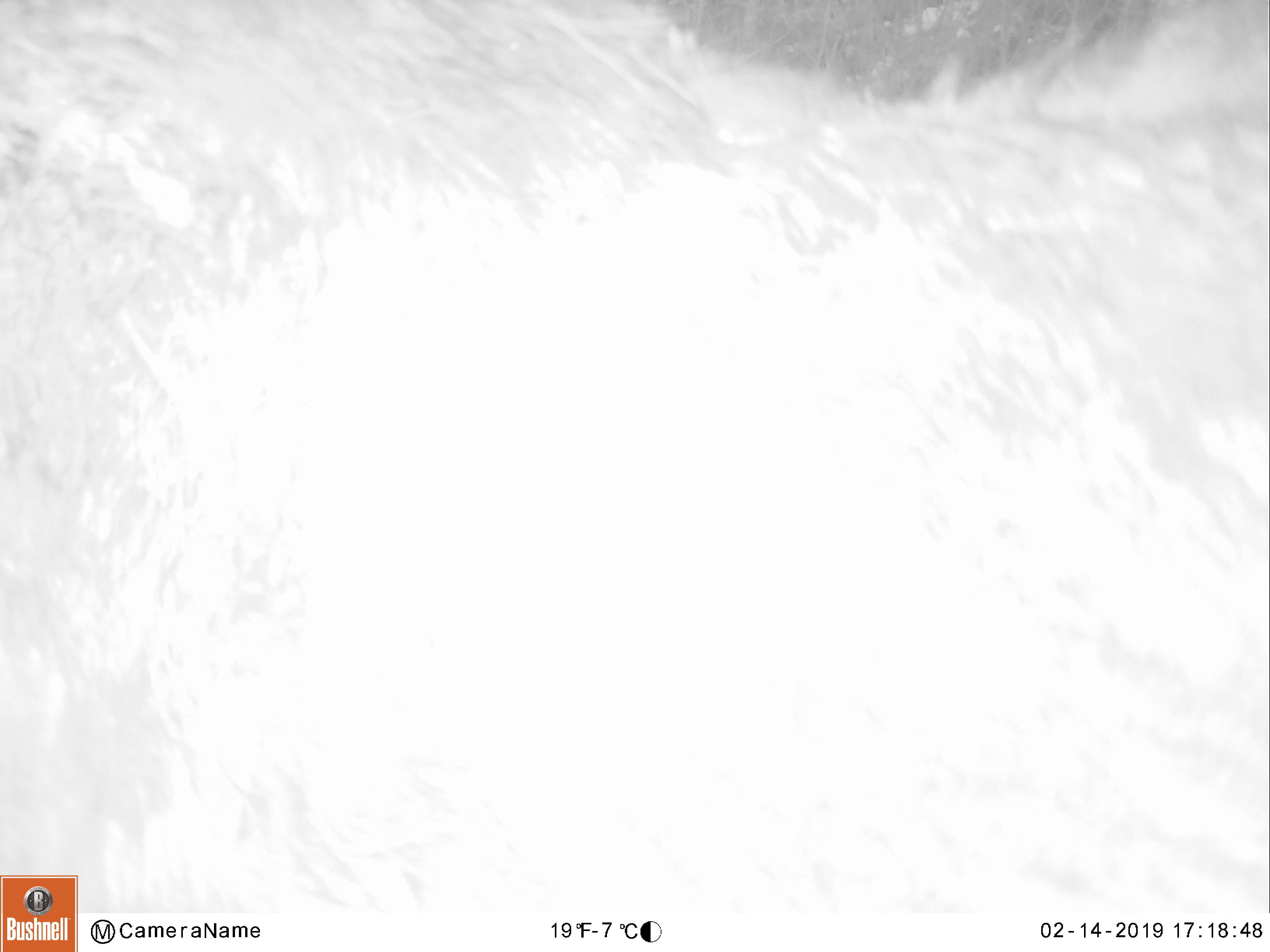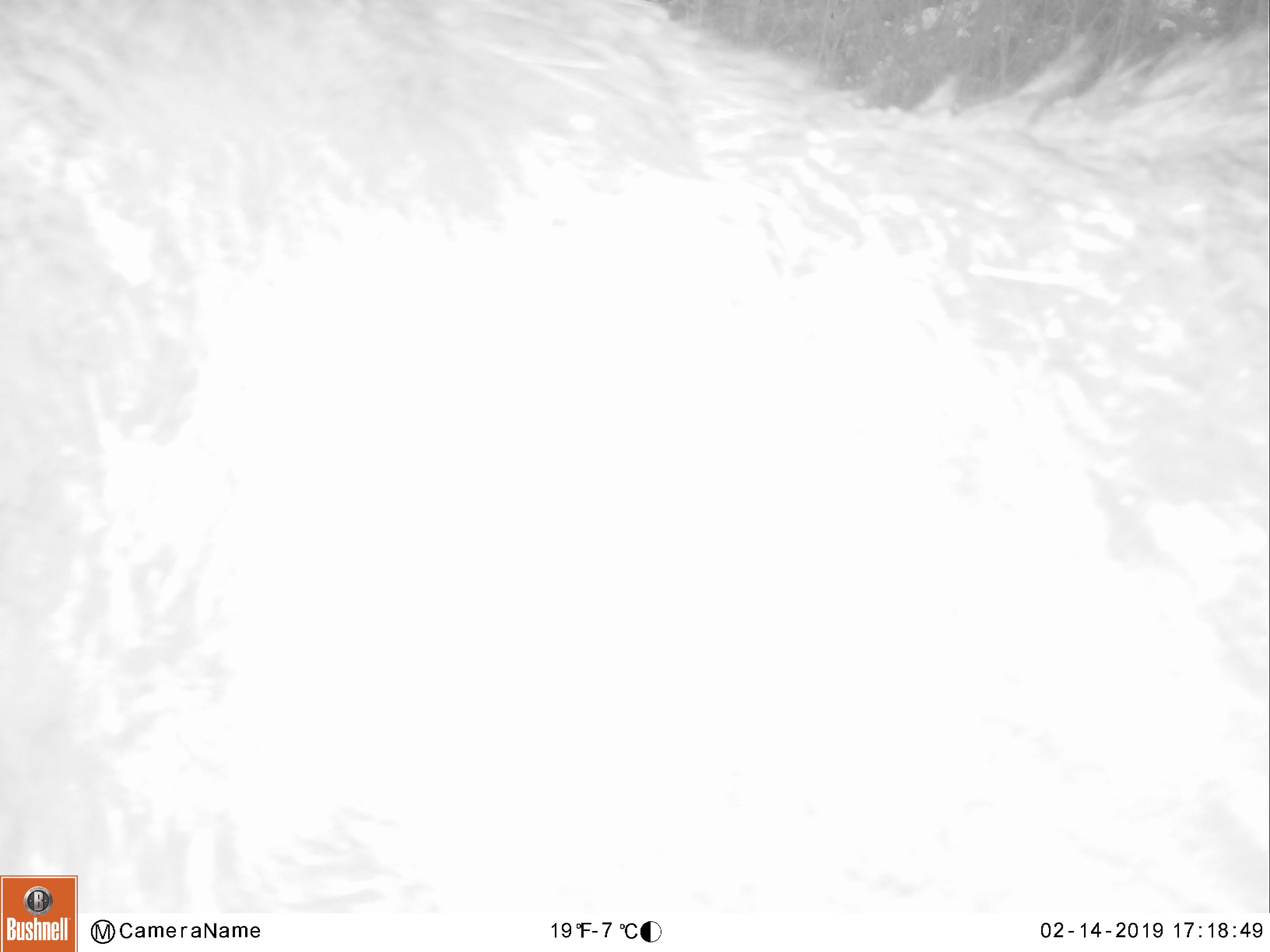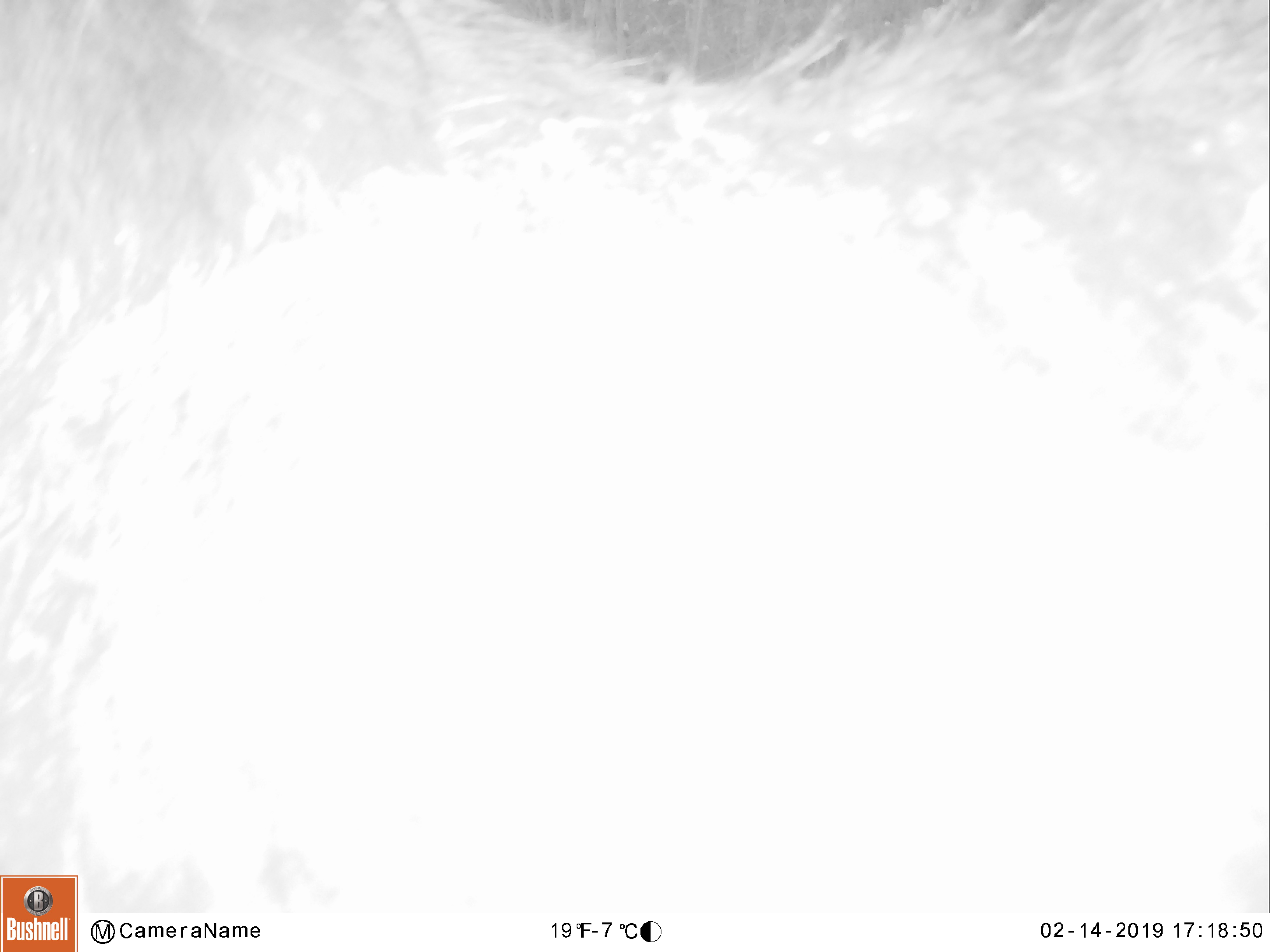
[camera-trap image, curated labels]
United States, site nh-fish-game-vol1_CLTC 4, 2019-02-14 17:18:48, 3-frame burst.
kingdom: Animalia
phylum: Chordata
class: Mammalia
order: Artiodactyla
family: Cervidae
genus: Alces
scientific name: Alces alces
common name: moose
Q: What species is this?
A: Moose (Alces alces).